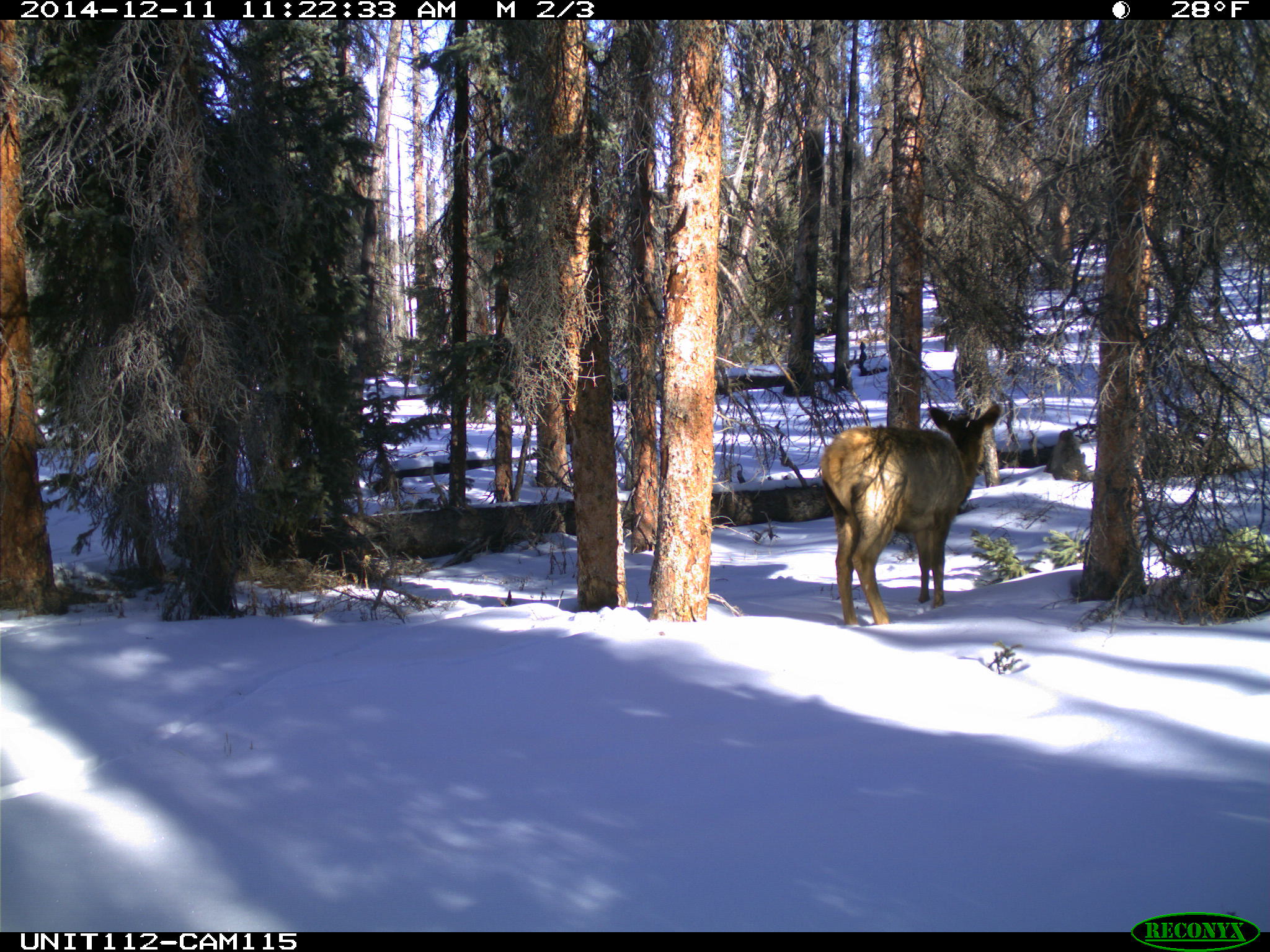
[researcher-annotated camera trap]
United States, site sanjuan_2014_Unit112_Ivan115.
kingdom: Animalia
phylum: Chordata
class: Mammalia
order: Artiodactyla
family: Cervidae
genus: Cervus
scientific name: Cervus elaphus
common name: red deer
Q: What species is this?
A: Cervus elaphus (red deer).